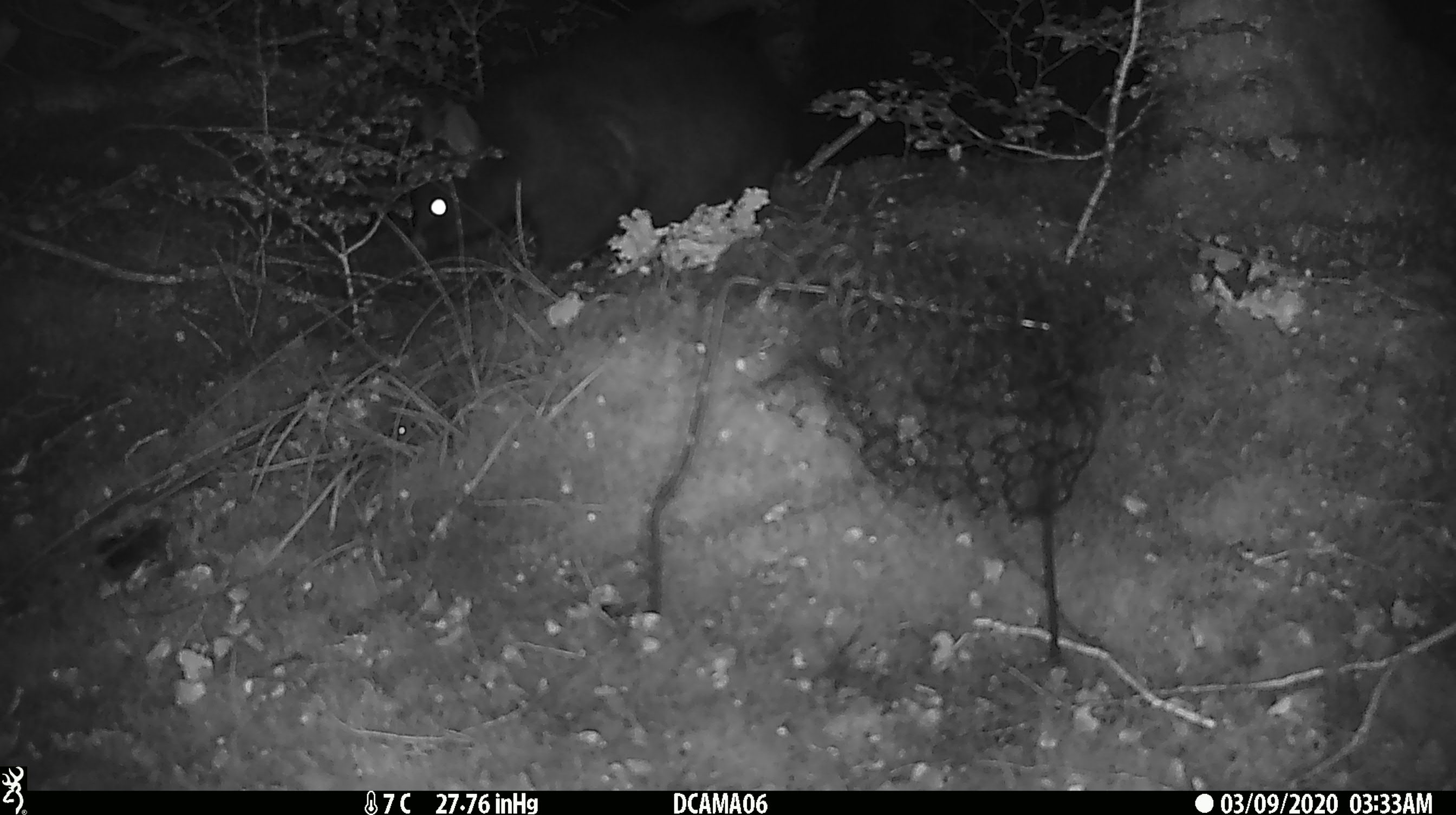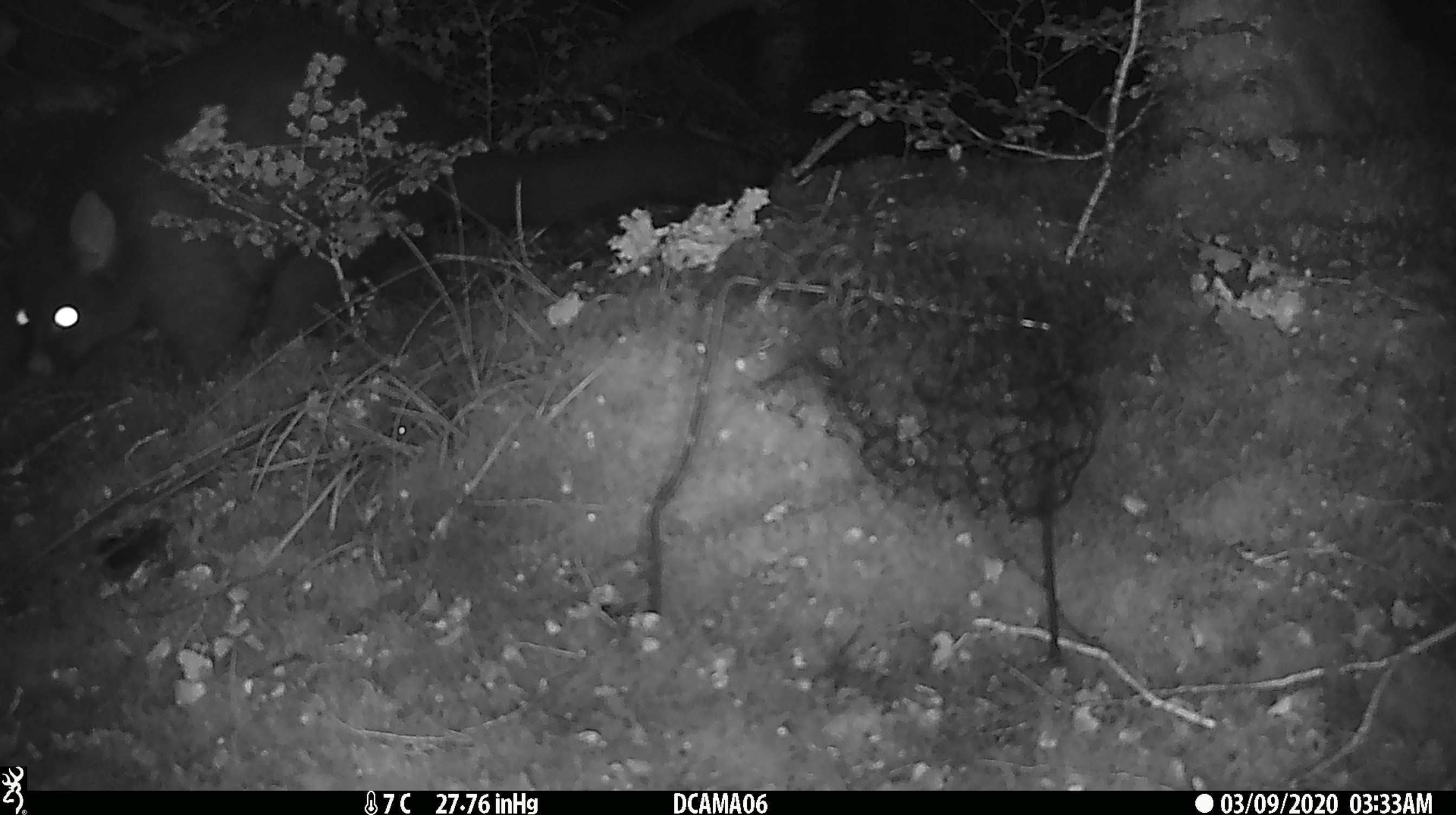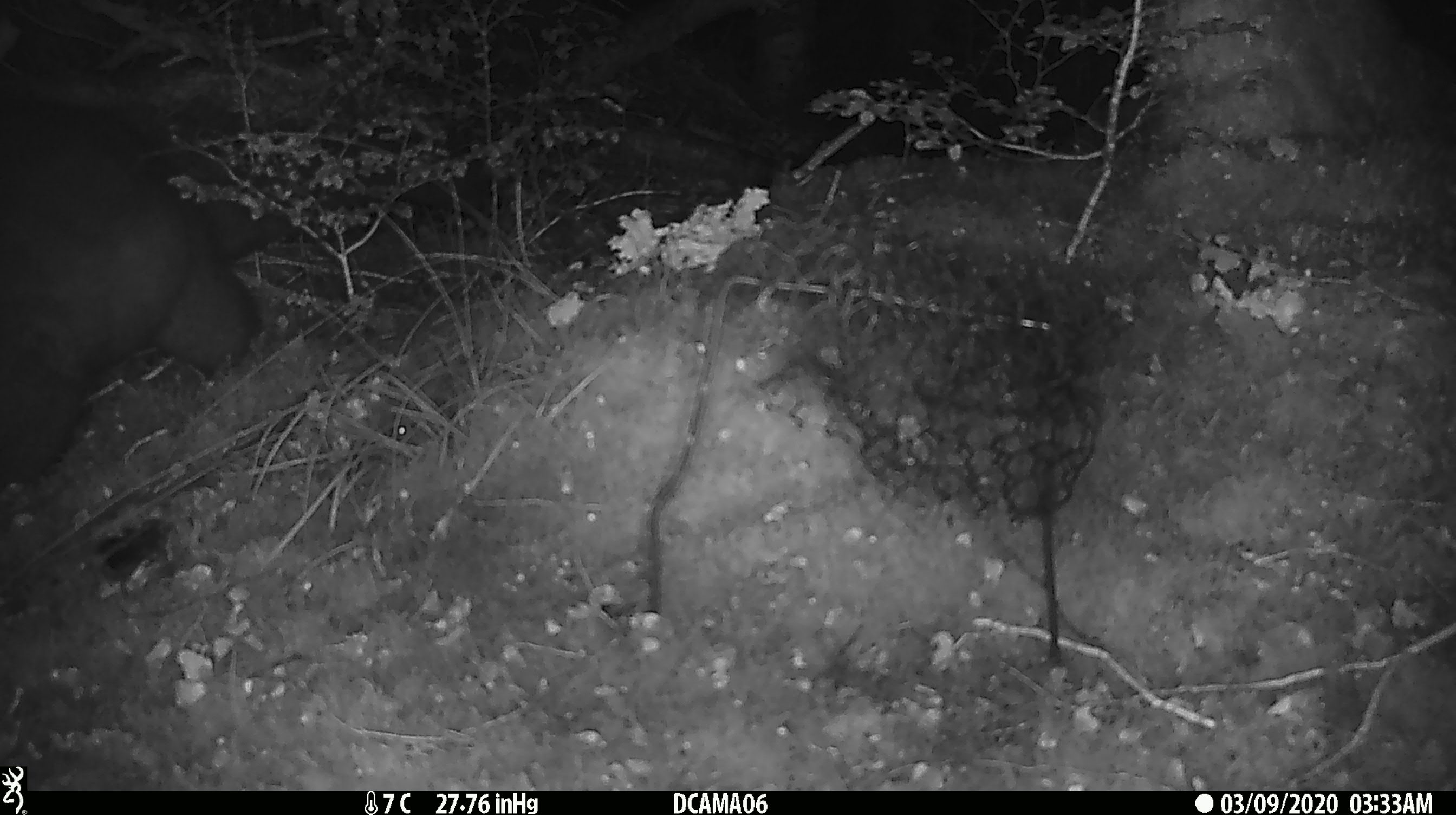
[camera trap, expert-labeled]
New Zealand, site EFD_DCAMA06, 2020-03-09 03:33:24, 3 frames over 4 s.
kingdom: Animalia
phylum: Chordata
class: Mammalia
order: Diprotodontia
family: Phalangeridae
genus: Trichosurus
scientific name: Trichosurus vulpecula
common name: common brushtail possum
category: possum